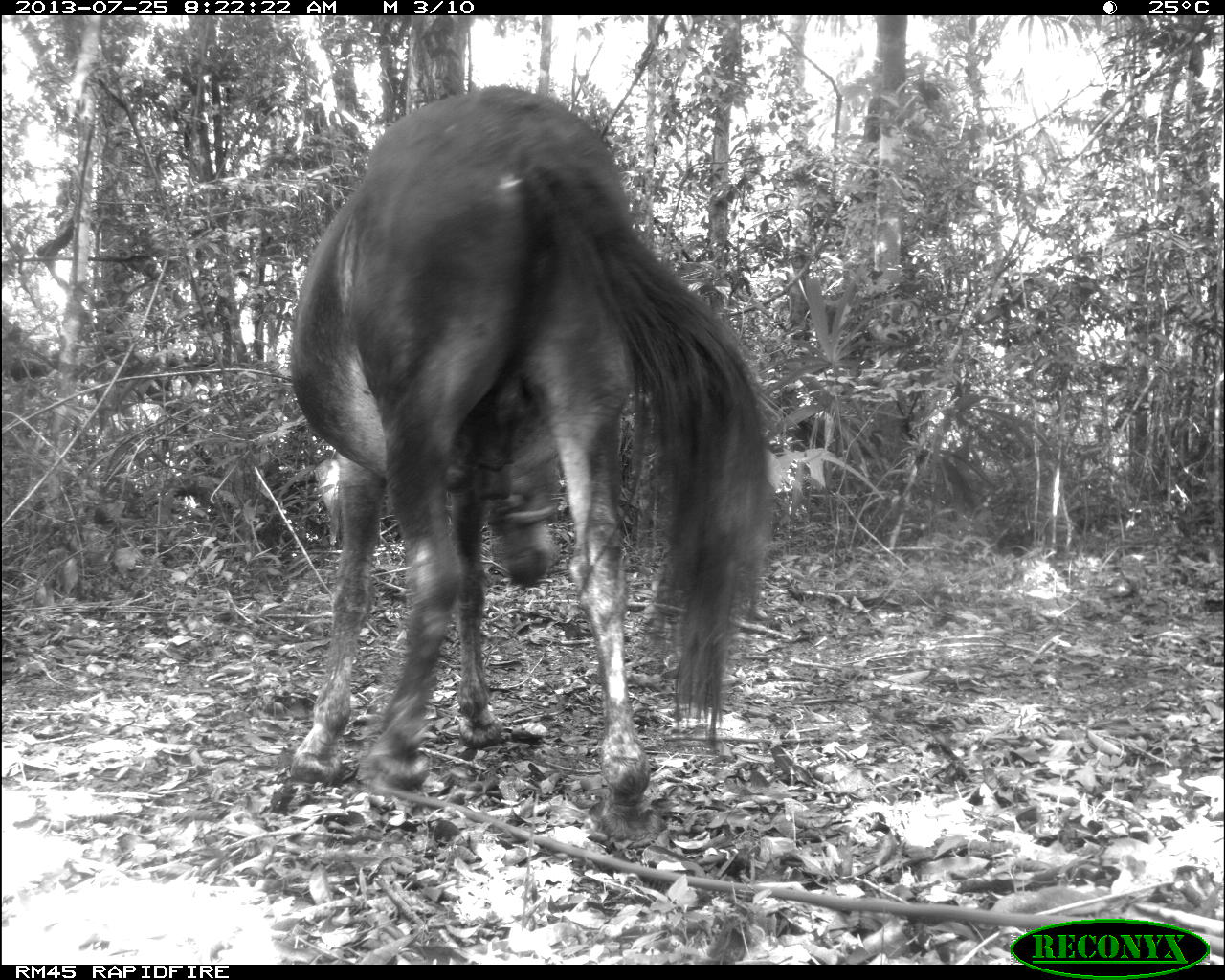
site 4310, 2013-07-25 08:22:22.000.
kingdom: Animalia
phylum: Chordata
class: Mammalia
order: Perissodactyla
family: Equidae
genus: Equus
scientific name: Equus ferus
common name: wild horse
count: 1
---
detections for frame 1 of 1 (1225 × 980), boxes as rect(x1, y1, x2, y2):
equus ferus: rect(285, 85, 779, 846)